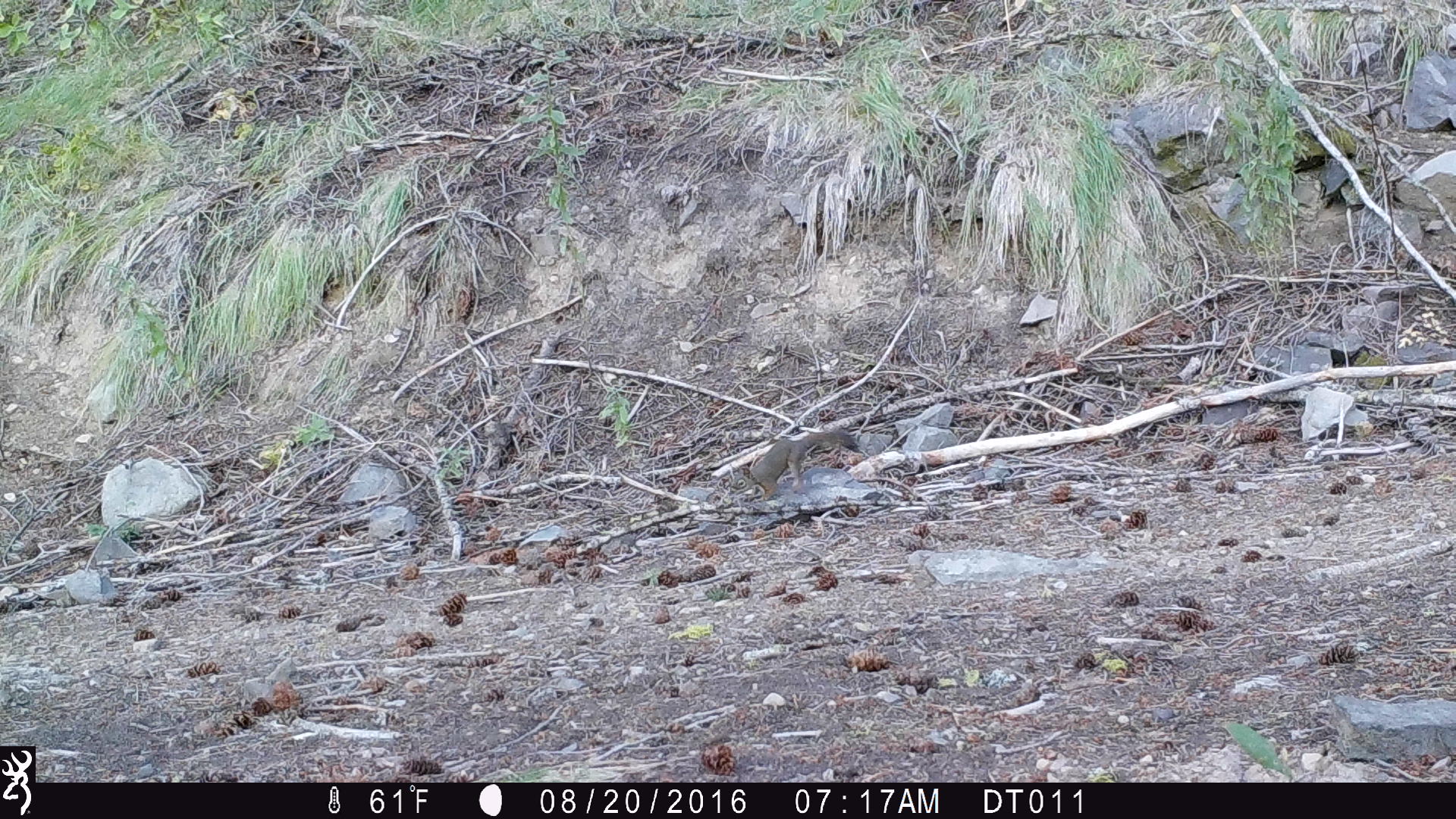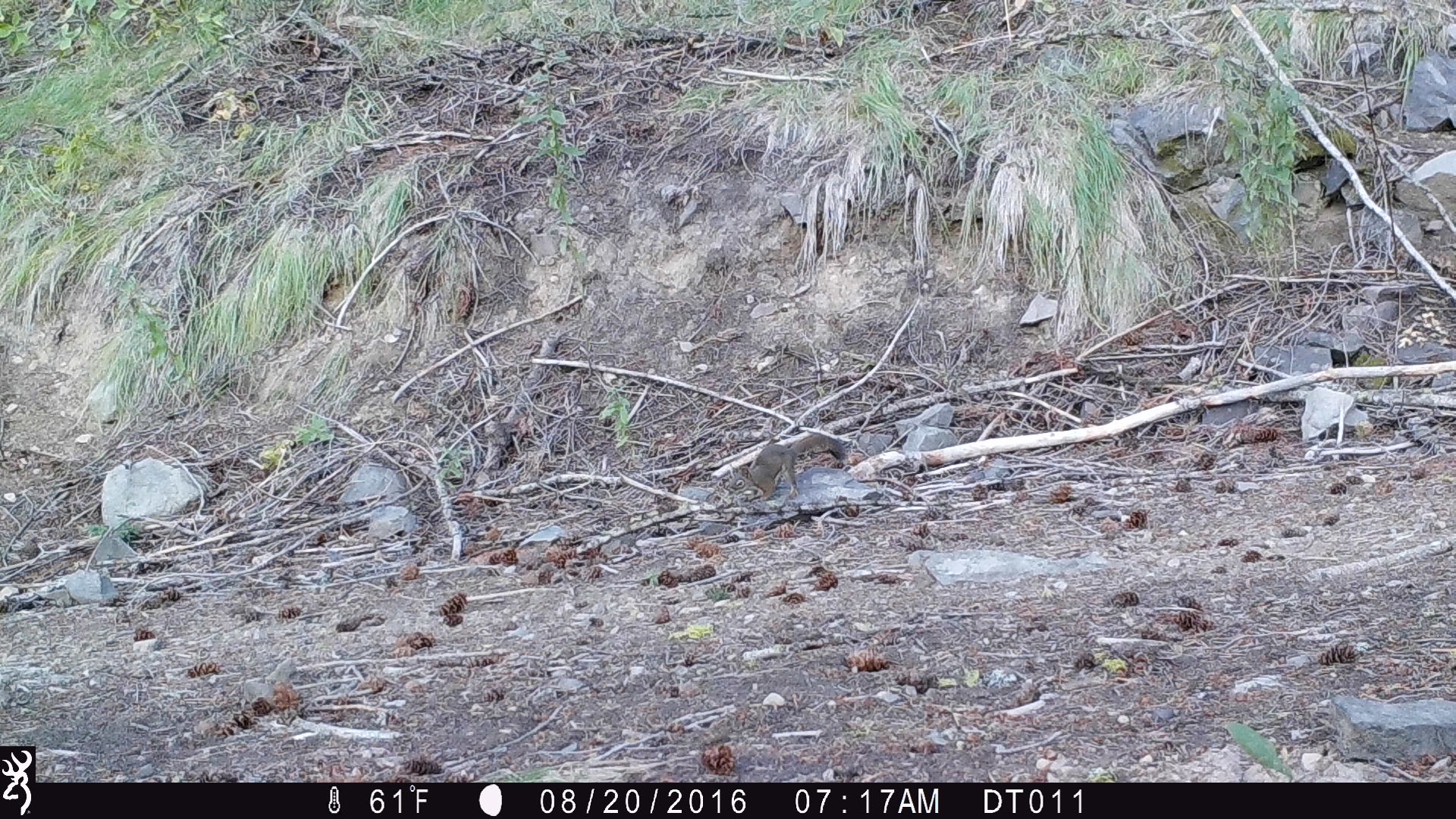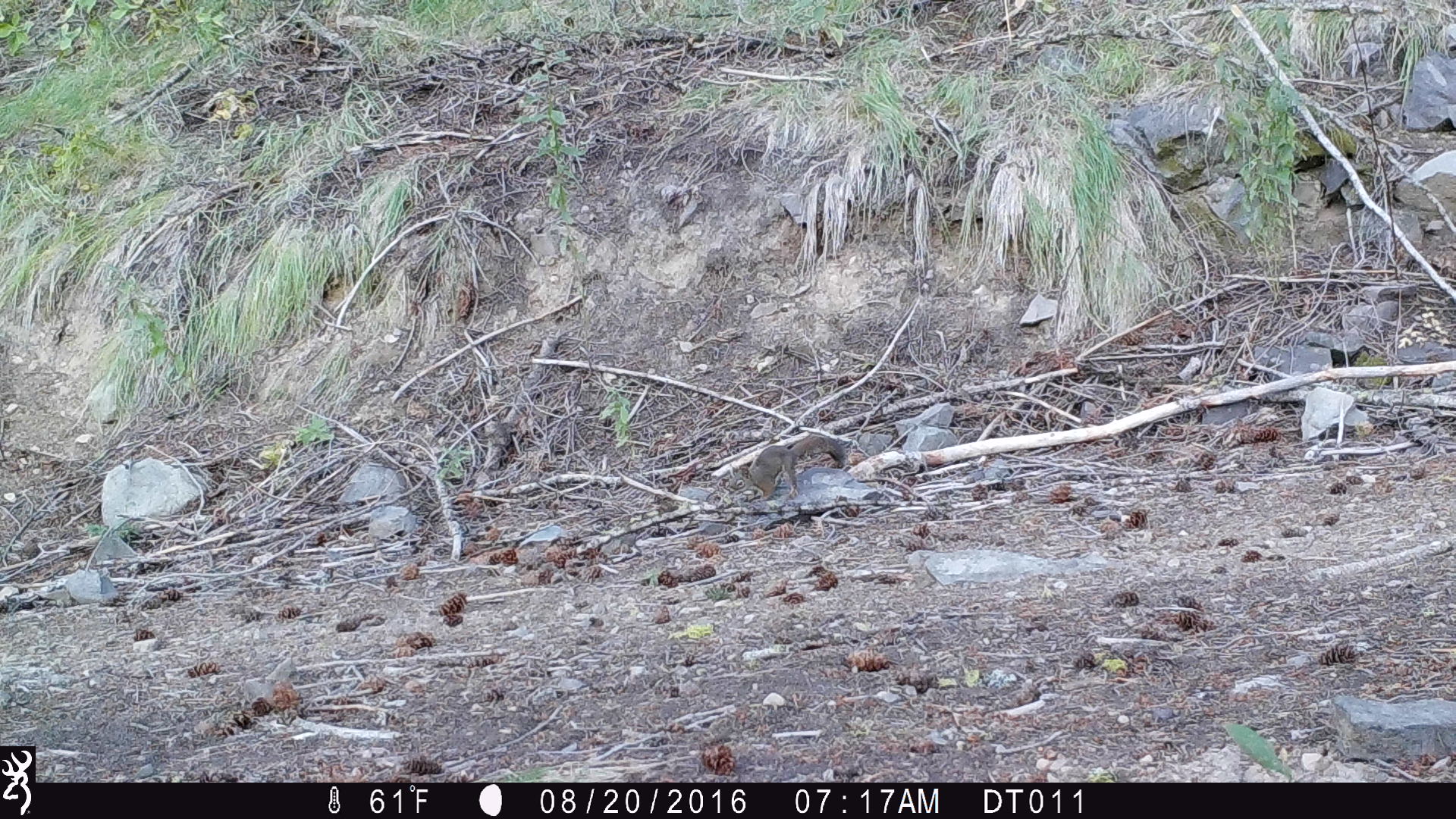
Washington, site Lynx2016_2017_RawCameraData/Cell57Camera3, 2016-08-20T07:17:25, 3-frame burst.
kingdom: Animalia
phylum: Chordata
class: Mammalia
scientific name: Mammalia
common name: small mammal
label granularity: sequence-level